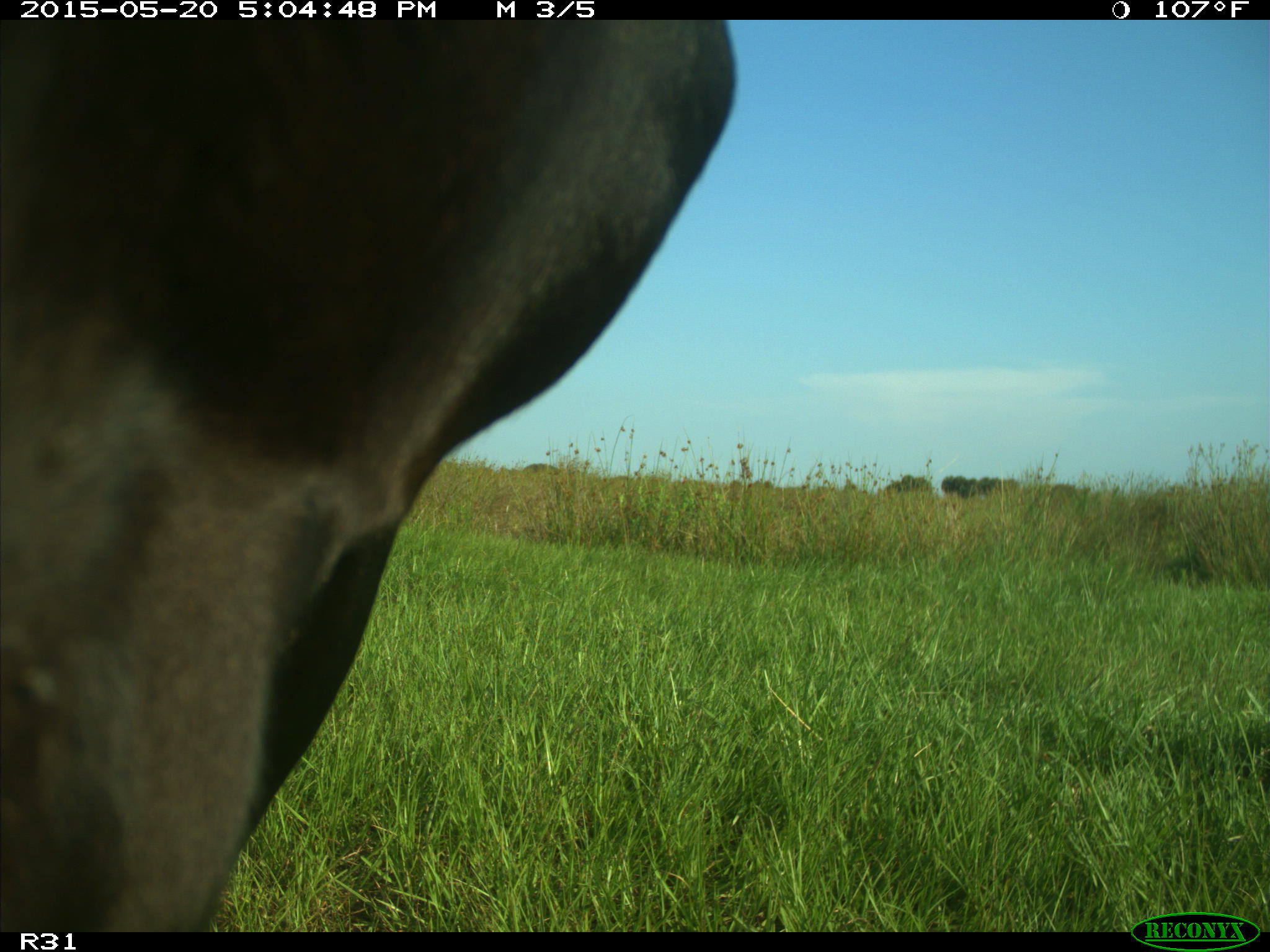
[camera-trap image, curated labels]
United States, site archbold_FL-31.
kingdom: Animalia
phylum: Chordata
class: Mammalia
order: Artiodactyla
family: Bovidae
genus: Bos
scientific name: Bos taurus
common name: domestic cow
Bos taurus (domestic cow).